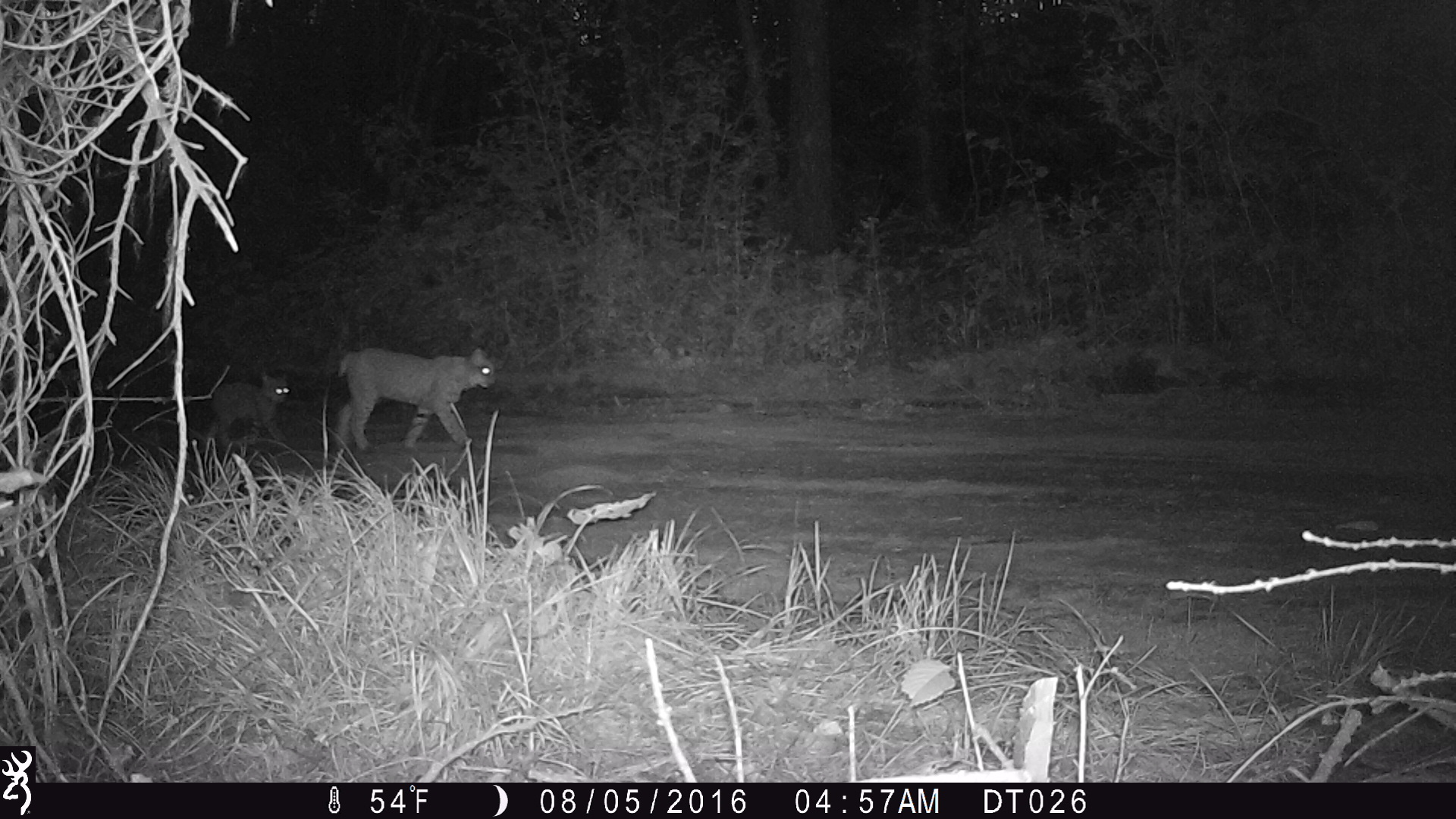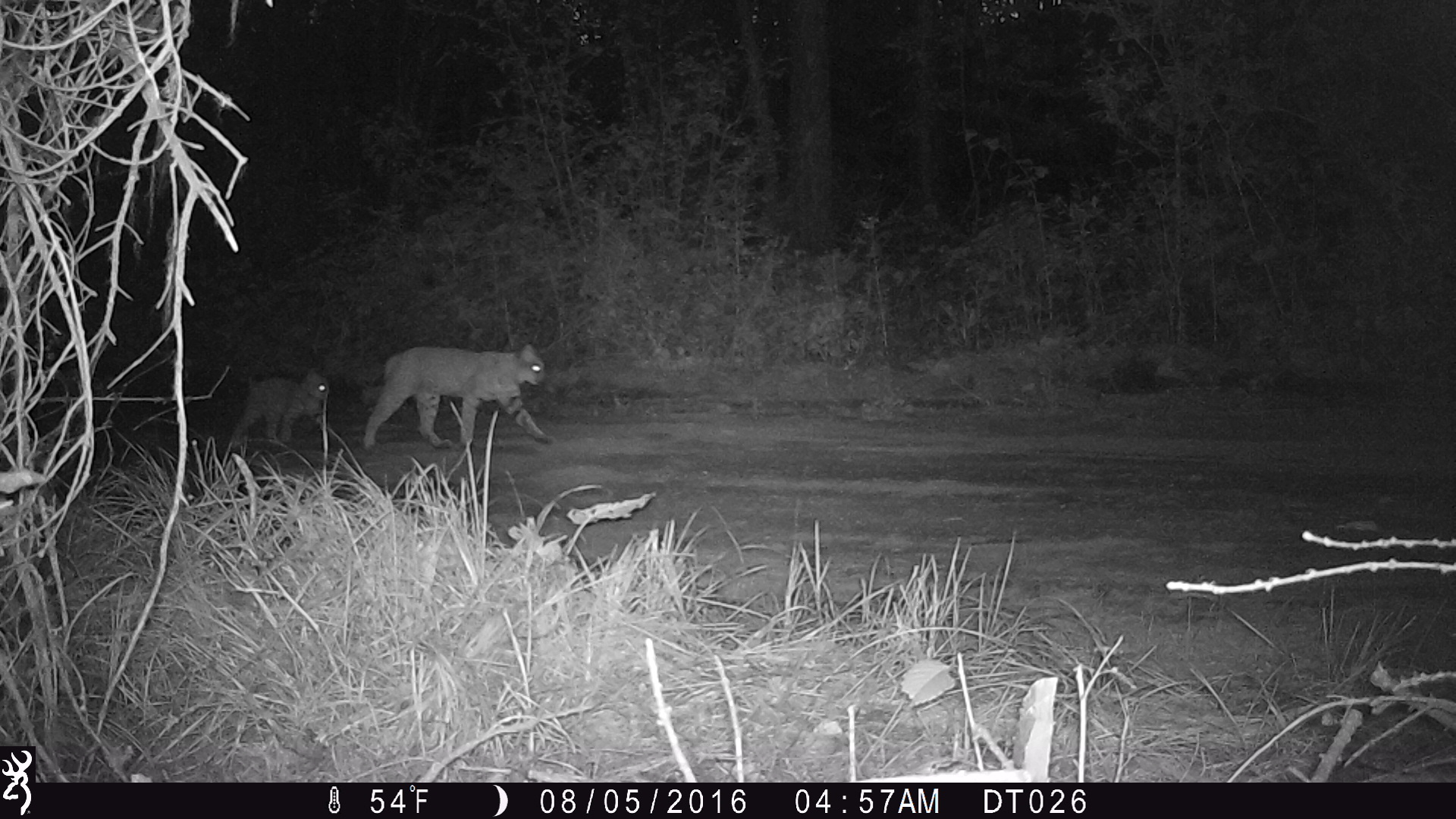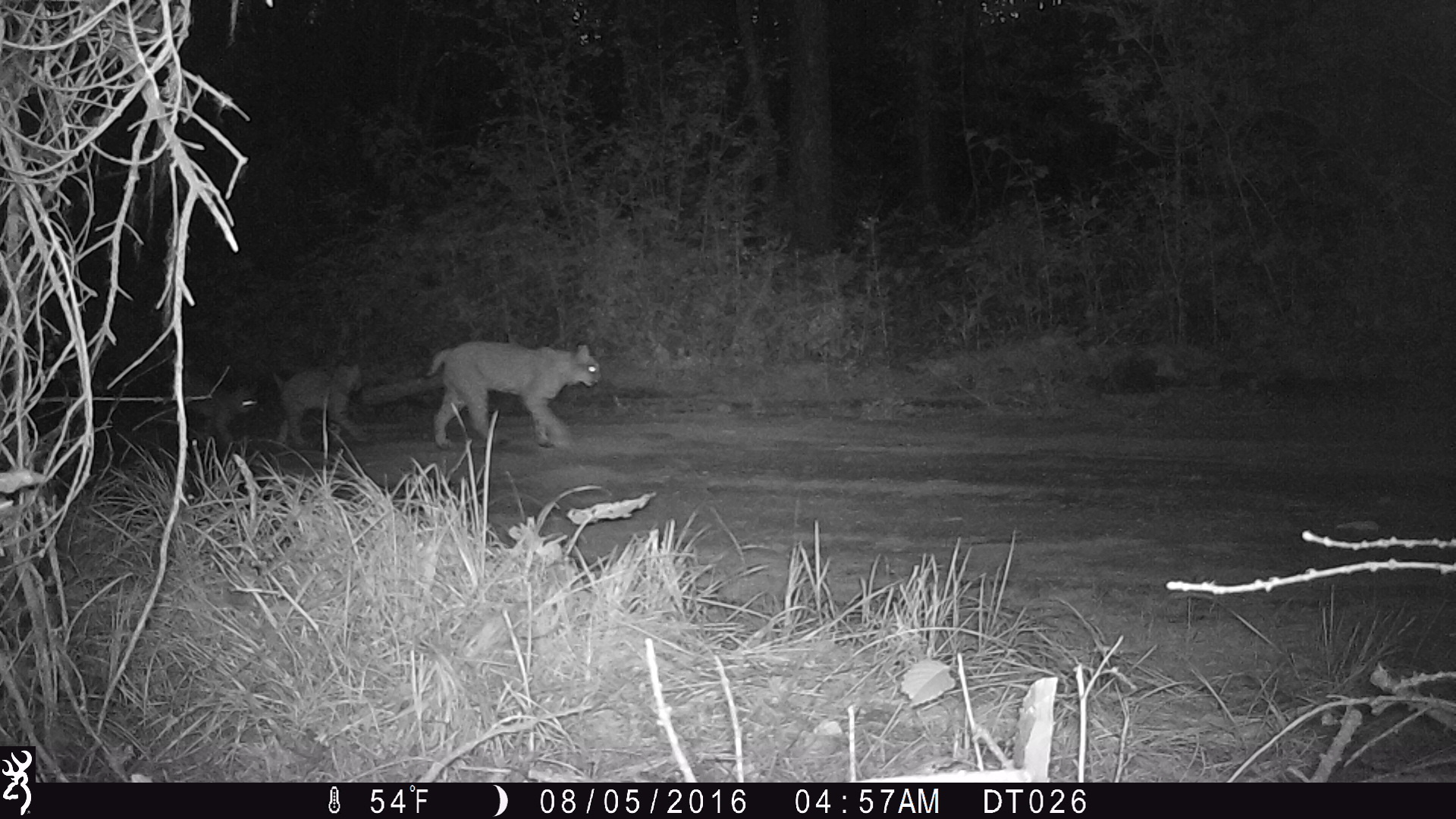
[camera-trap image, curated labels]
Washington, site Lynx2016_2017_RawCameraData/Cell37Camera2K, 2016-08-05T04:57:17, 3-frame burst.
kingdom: Animalia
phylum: Chordata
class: Mammalia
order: Carnivora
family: Felidae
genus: Lynx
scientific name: Lynx rufus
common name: bobcat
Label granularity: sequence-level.